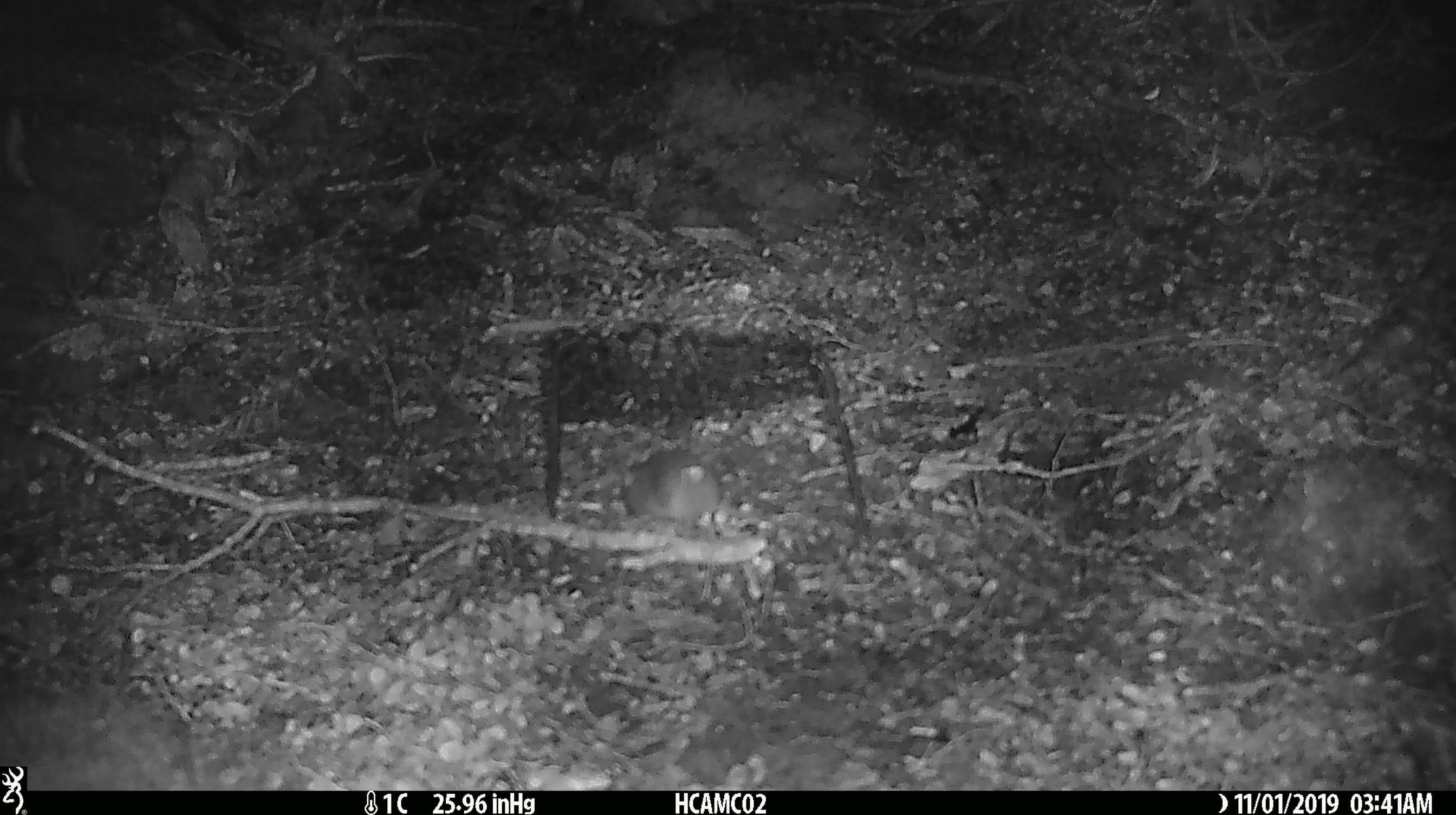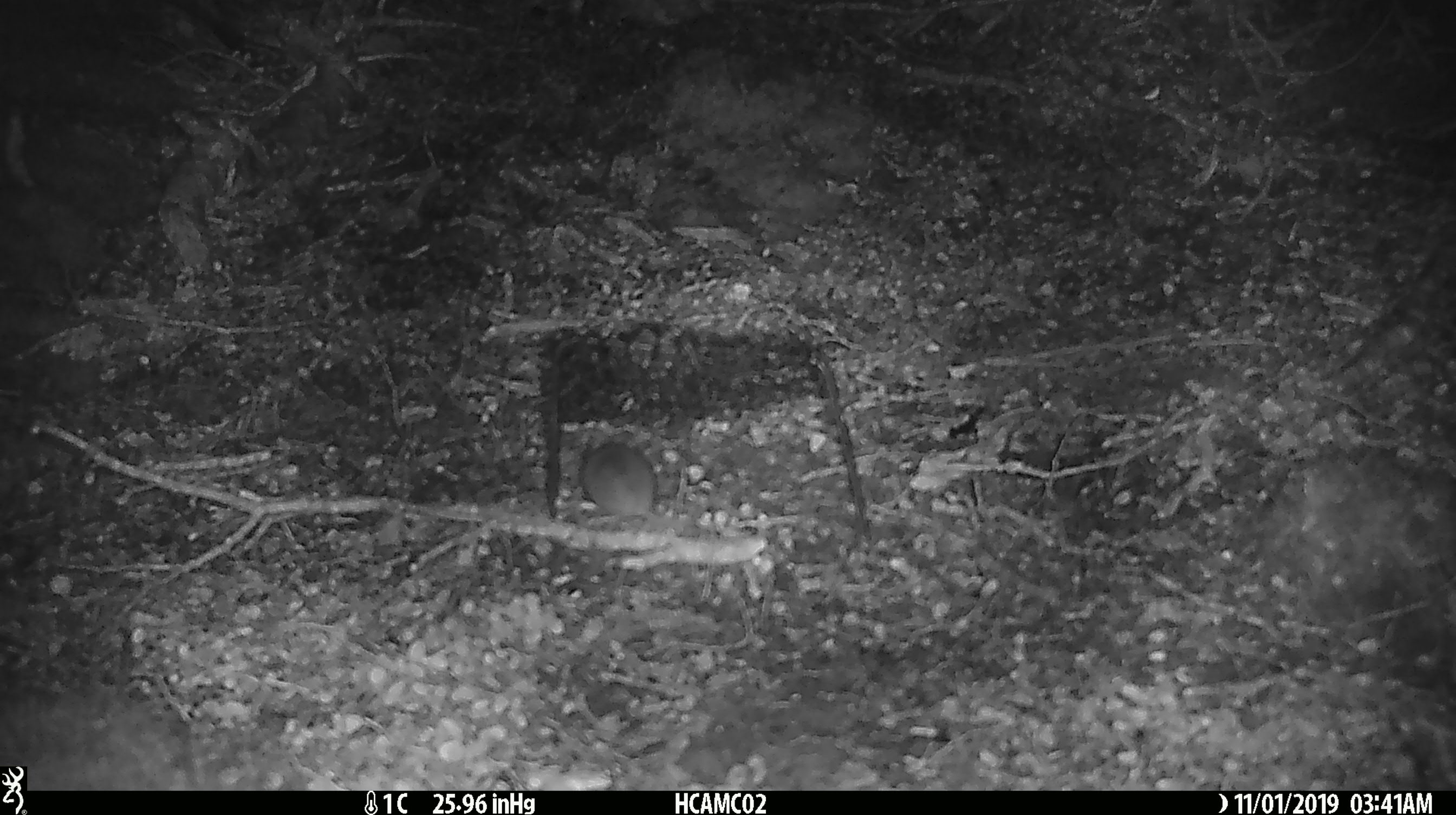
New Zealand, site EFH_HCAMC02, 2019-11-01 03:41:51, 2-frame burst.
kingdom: Animalia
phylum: Chordata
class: Mammalia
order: Rodentia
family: Muridae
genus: Mus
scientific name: Mus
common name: mouse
Mouse (Mus).